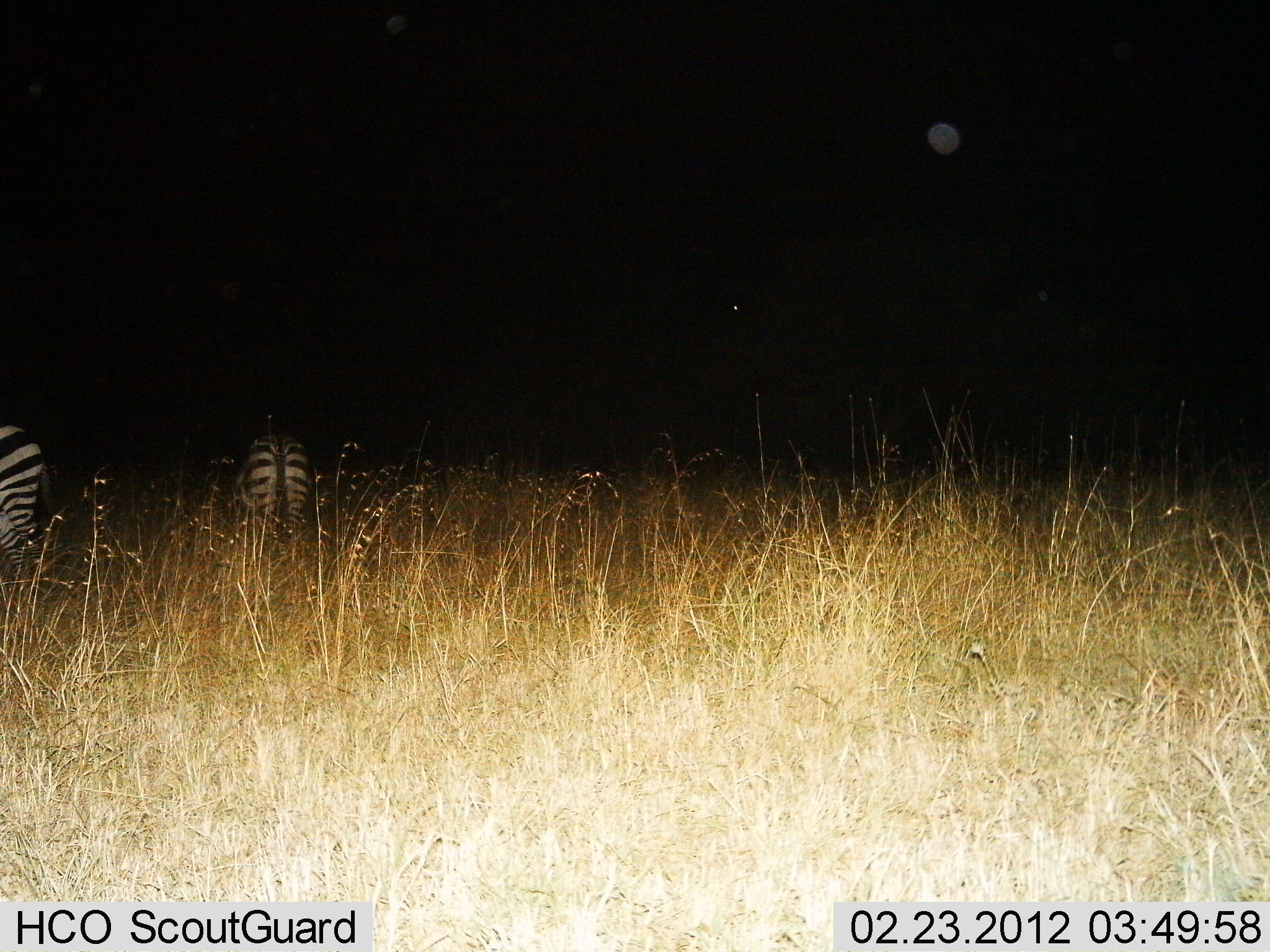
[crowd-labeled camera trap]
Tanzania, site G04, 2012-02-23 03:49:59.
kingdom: Animalia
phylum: Chordata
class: Mammalia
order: Perissodactyla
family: Equidae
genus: Equus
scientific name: Equus quagga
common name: plains zebra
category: zebra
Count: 2.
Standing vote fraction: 68%.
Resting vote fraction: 3%.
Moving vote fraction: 13%.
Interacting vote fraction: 0%.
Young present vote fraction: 0%.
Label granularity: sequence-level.